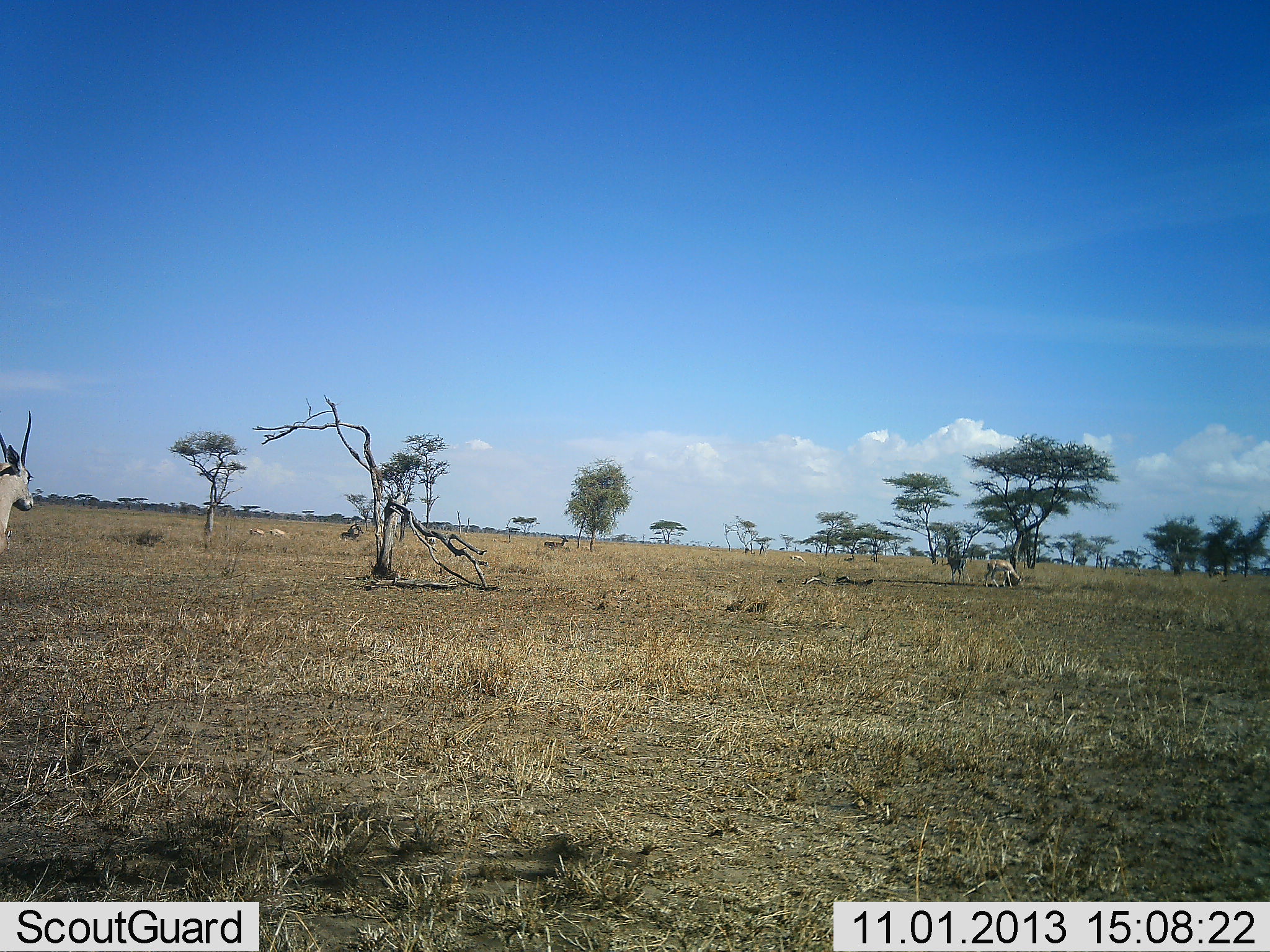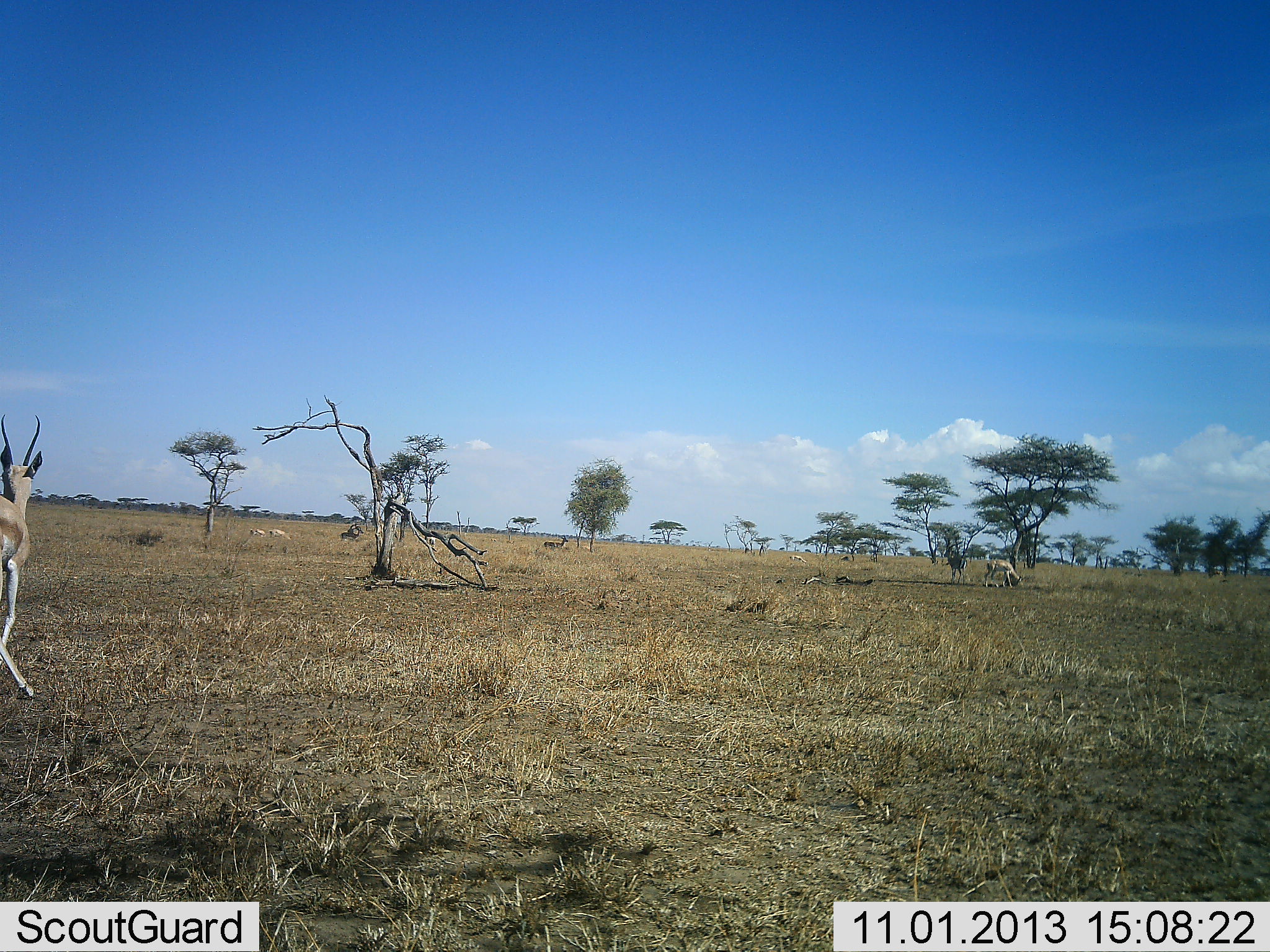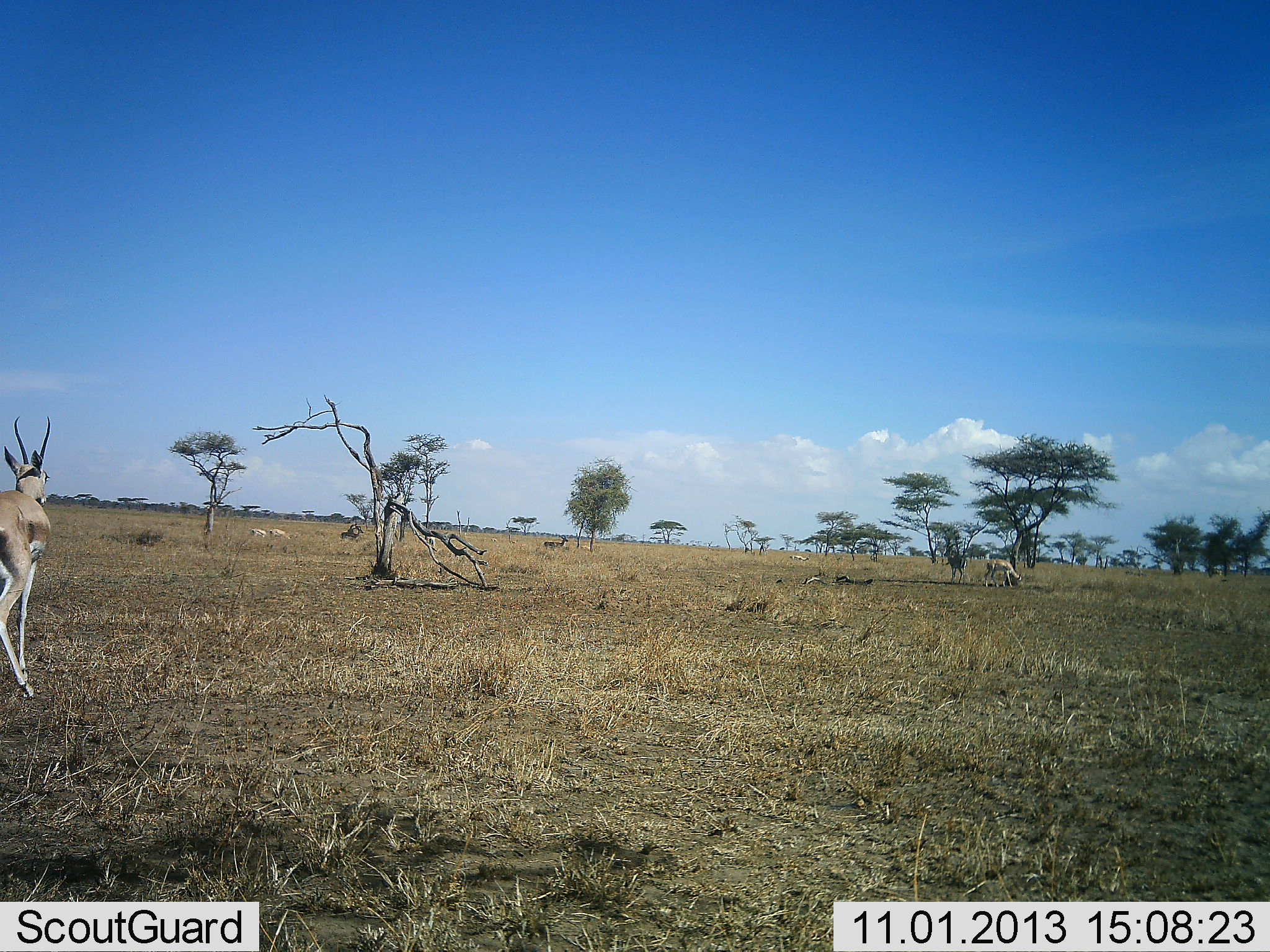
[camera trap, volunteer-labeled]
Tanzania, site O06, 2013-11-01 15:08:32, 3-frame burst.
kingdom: Animalia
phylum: Chordata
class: Mammalia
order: Artiodactyla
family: Bovidae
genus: Nanger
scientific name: Nanger granti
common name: grant's gazelle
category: gazellegrants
Gazellegrants (grant's gazelle) (Nanger granti), count 4. Behavior (volunteer vote fractions): standing 44%, resting 6%, moving 94%, interacting 0%. Young present (vote fraction): 0%. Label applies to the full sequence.